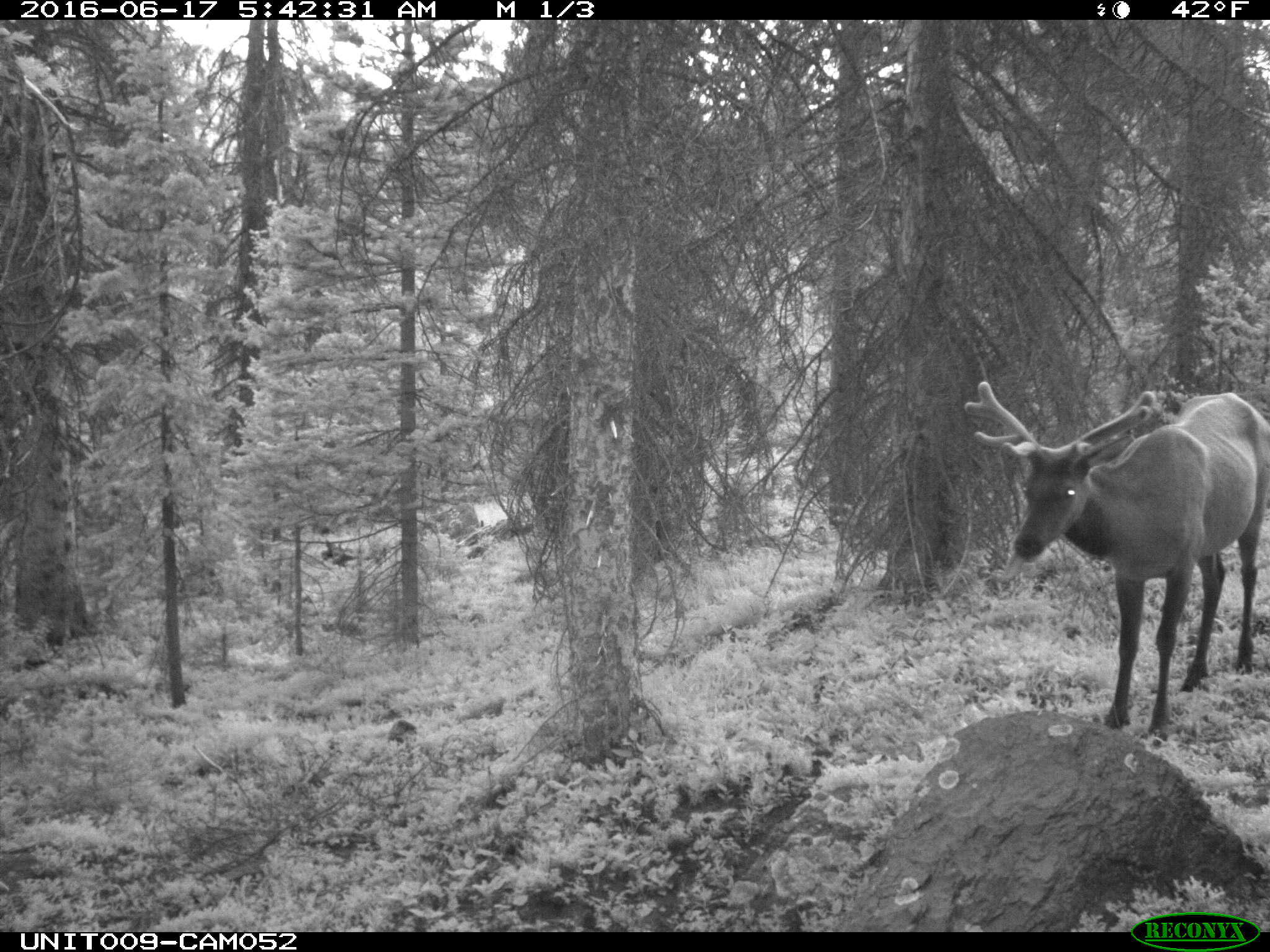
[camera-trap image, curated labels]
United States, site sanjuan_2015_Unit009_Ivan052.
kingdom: Animalia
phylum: Chordata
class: Mammalia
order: Artiodactyla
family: Cervidae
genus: Cervus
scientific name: Cervus elaphus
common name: red deer